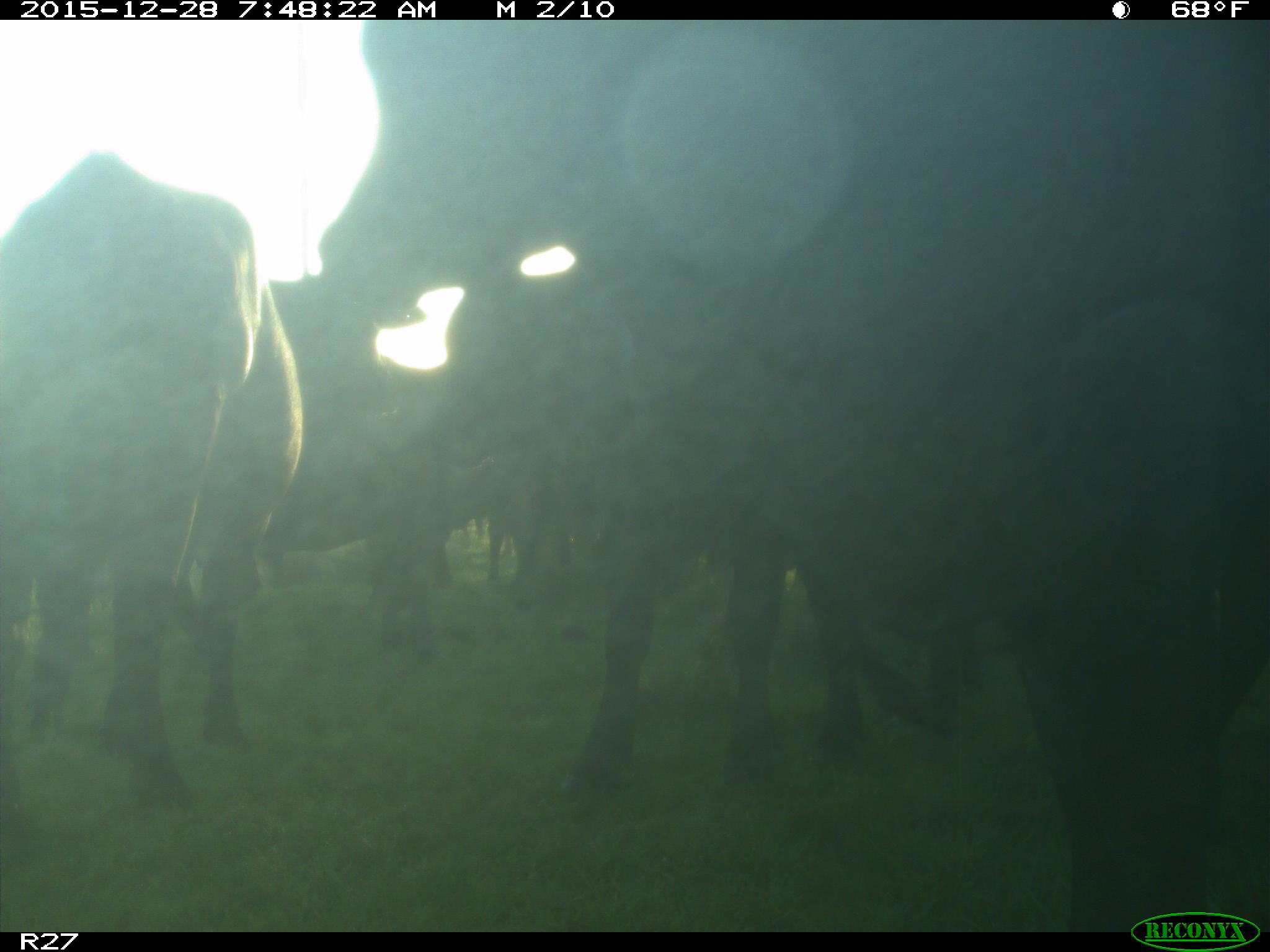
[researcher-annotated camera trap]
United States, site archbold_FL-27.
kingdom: Animalia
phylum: Chordata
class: Mammalia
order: Artiodactyla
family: Bovidae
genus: Bos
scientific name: Bos taurus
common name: domestic cow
Bos taurus (domestic cow).